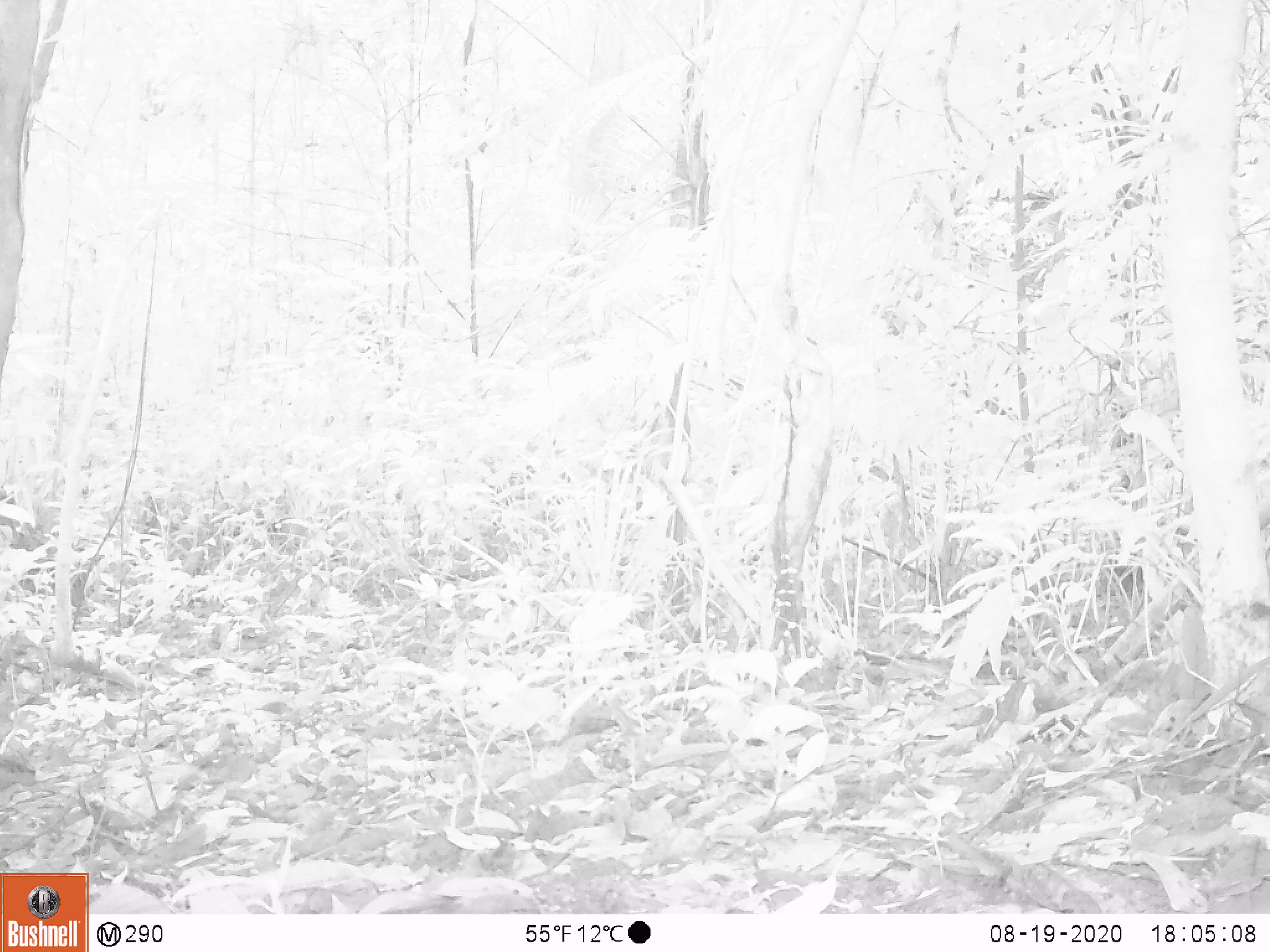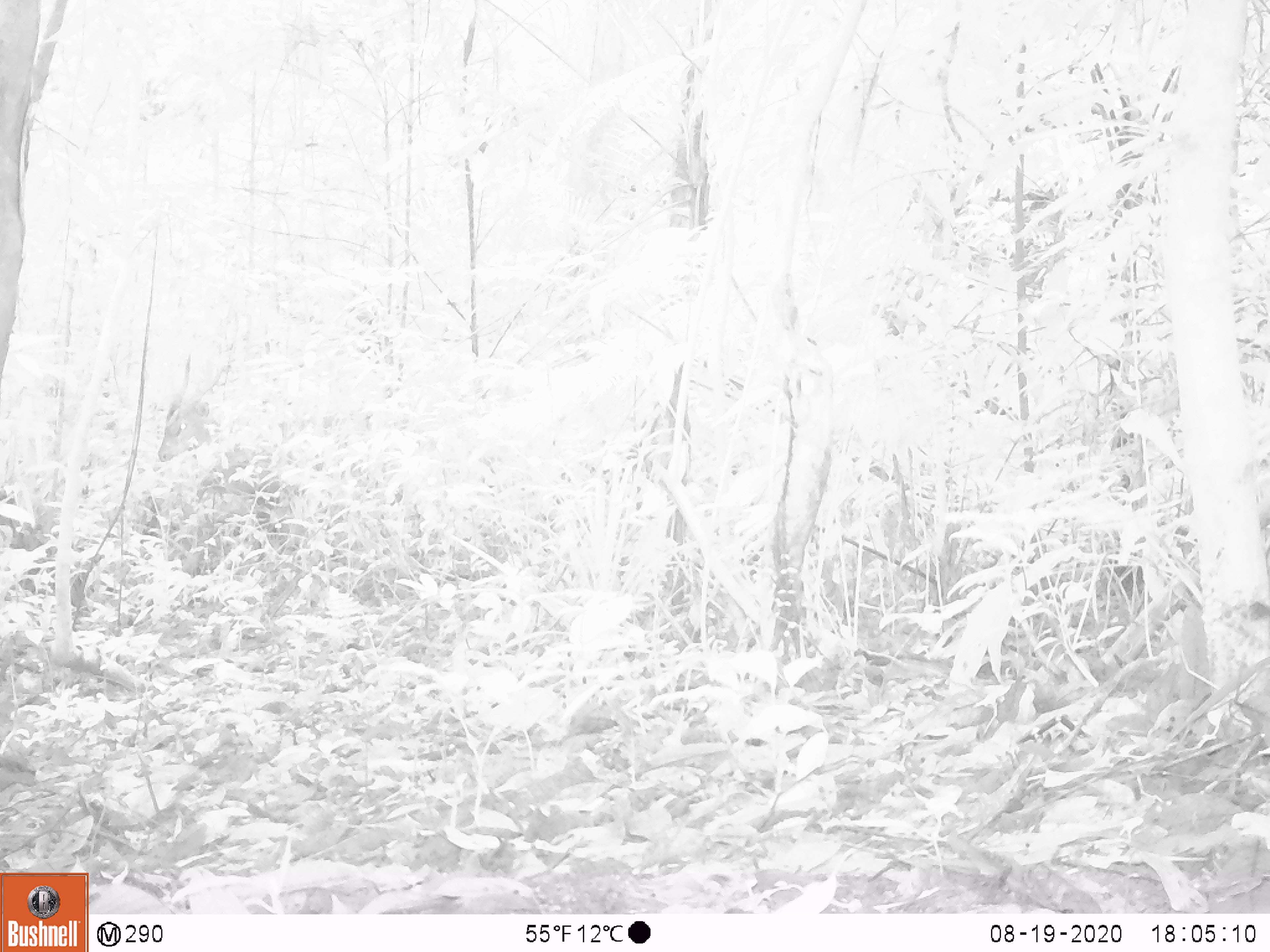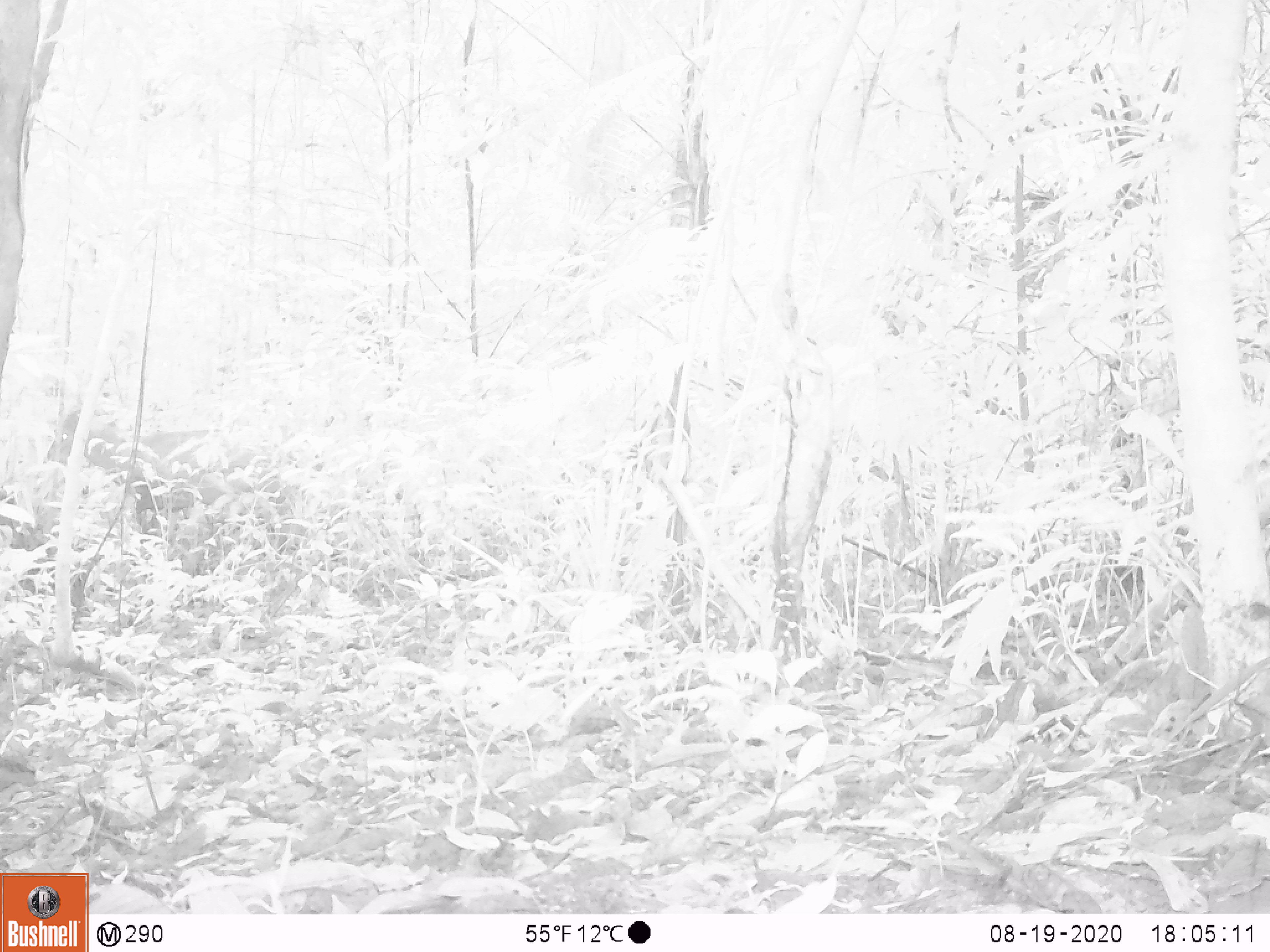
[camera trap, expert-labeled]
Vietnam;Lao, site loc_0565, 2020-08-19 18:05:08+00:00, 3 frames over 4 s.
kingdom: Animalia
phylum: Chordata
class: Mammalia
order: Artiodactyla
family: Cervidae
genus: Muntiacus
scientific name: Muntiacus vuquangensis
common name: large-antlered muntjac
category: large antlered muntjac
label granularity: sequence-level